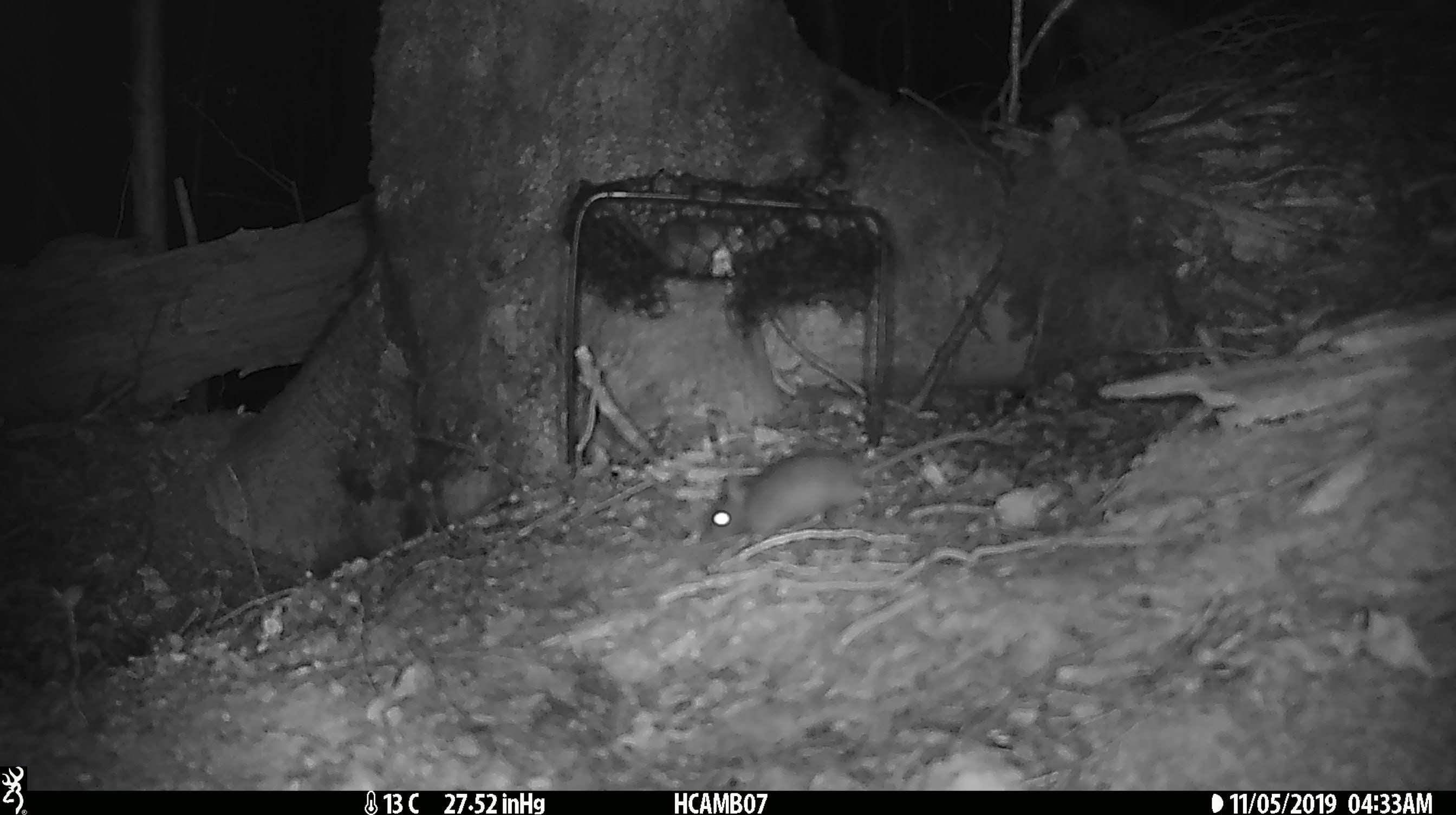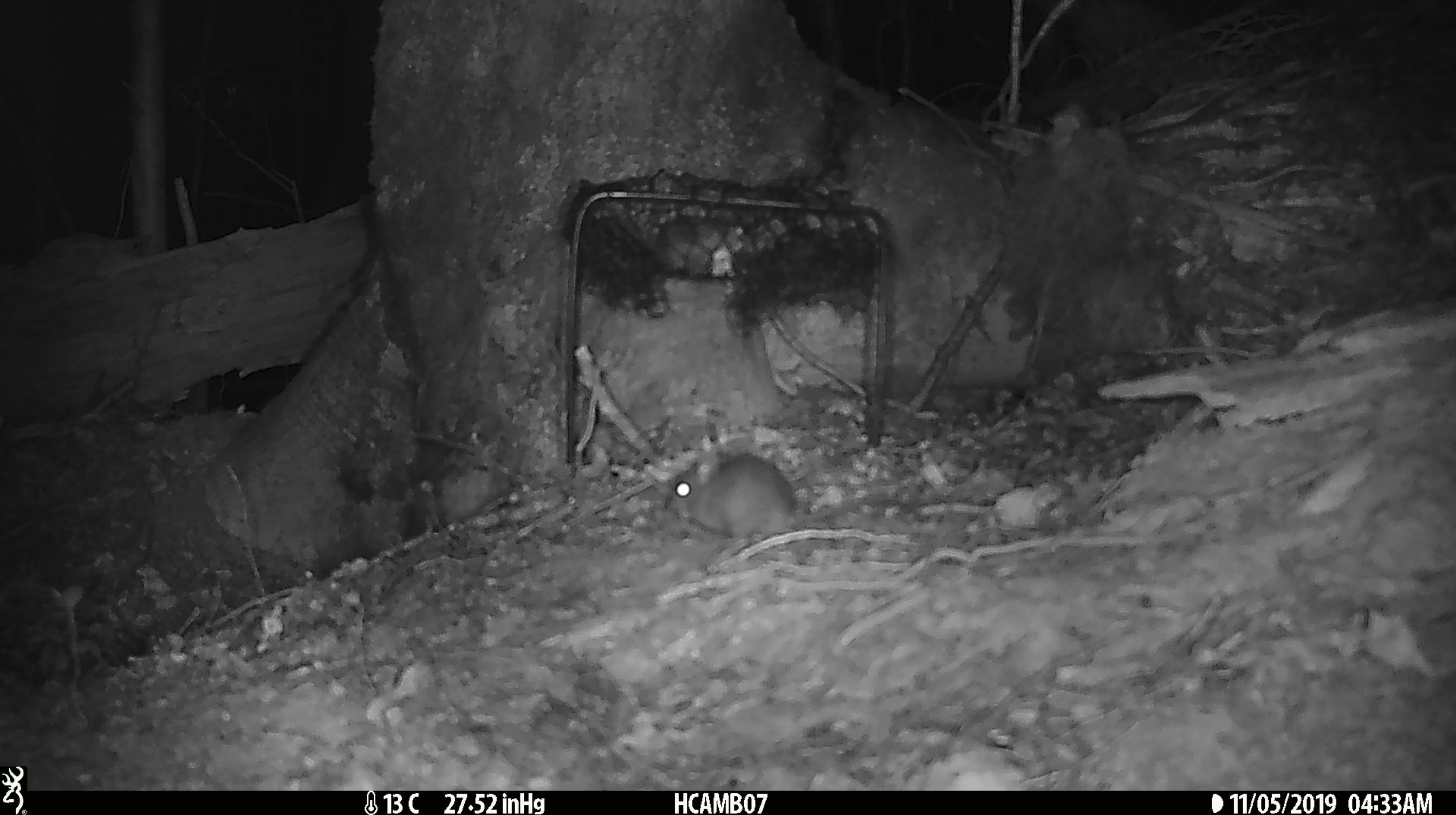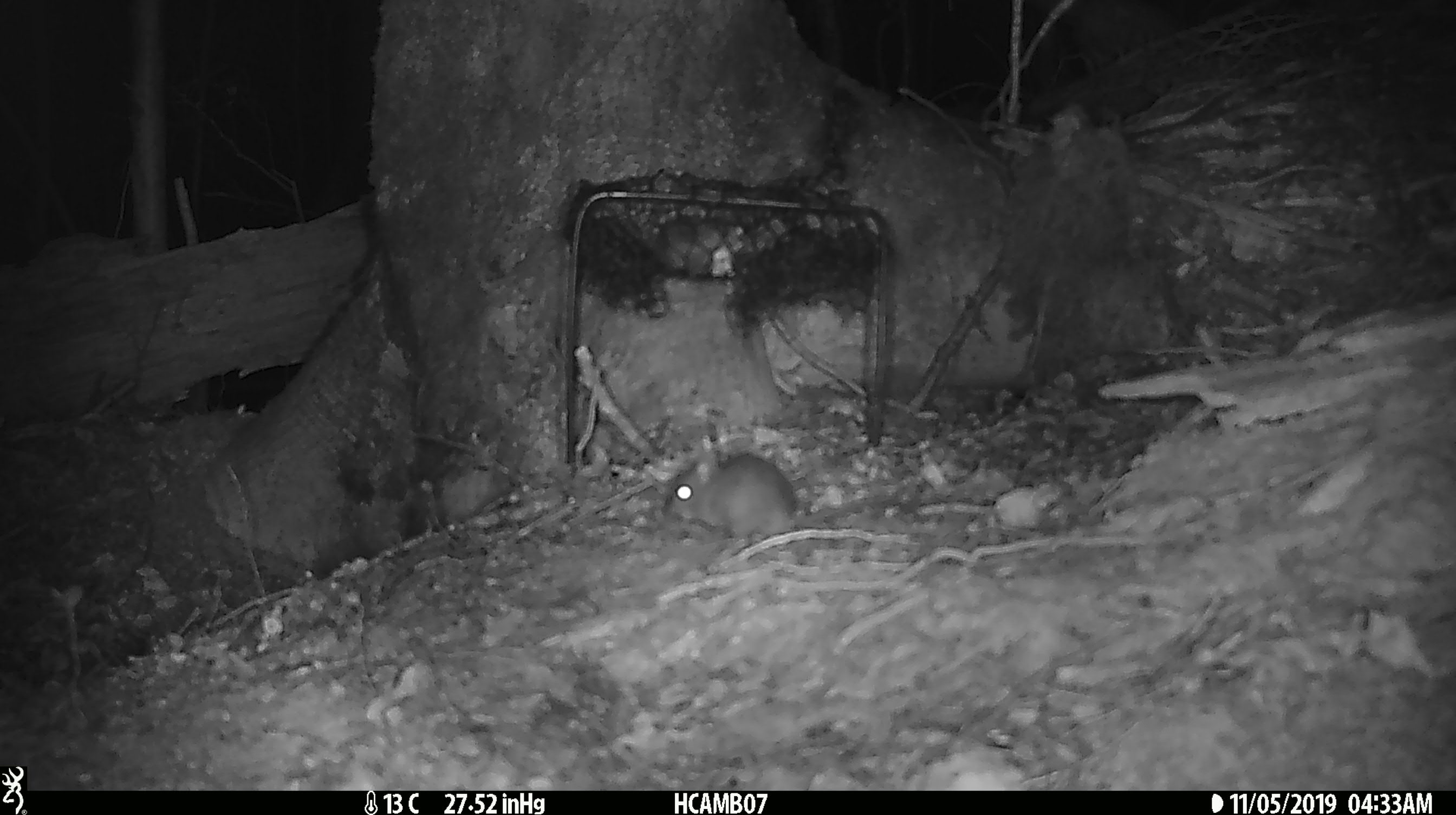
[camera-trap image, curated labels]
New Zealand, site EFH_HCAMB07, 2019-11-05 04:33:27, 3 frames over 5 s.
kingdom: Animalia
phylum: Chordata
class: Mammalia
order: Rodentia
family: Muridae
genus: Mus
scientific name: Mus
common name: mouse